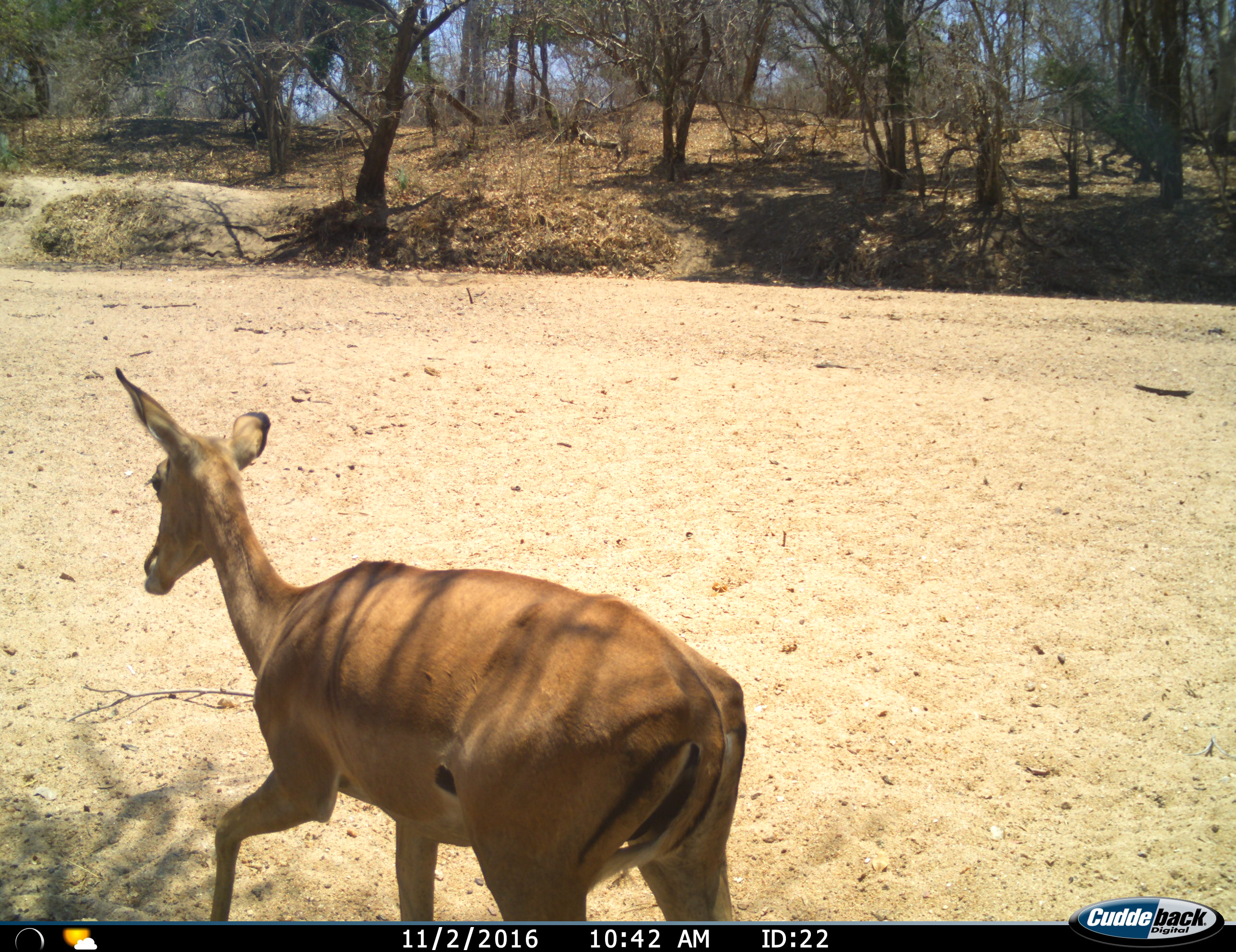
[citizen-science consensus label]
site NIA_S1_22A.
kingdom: Animalia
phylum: Chordata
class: Mammalia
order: Artiodactyla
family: Bovidae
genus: Aepyceros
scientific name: Aepyceros melampus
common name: impala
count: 1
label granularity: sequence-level